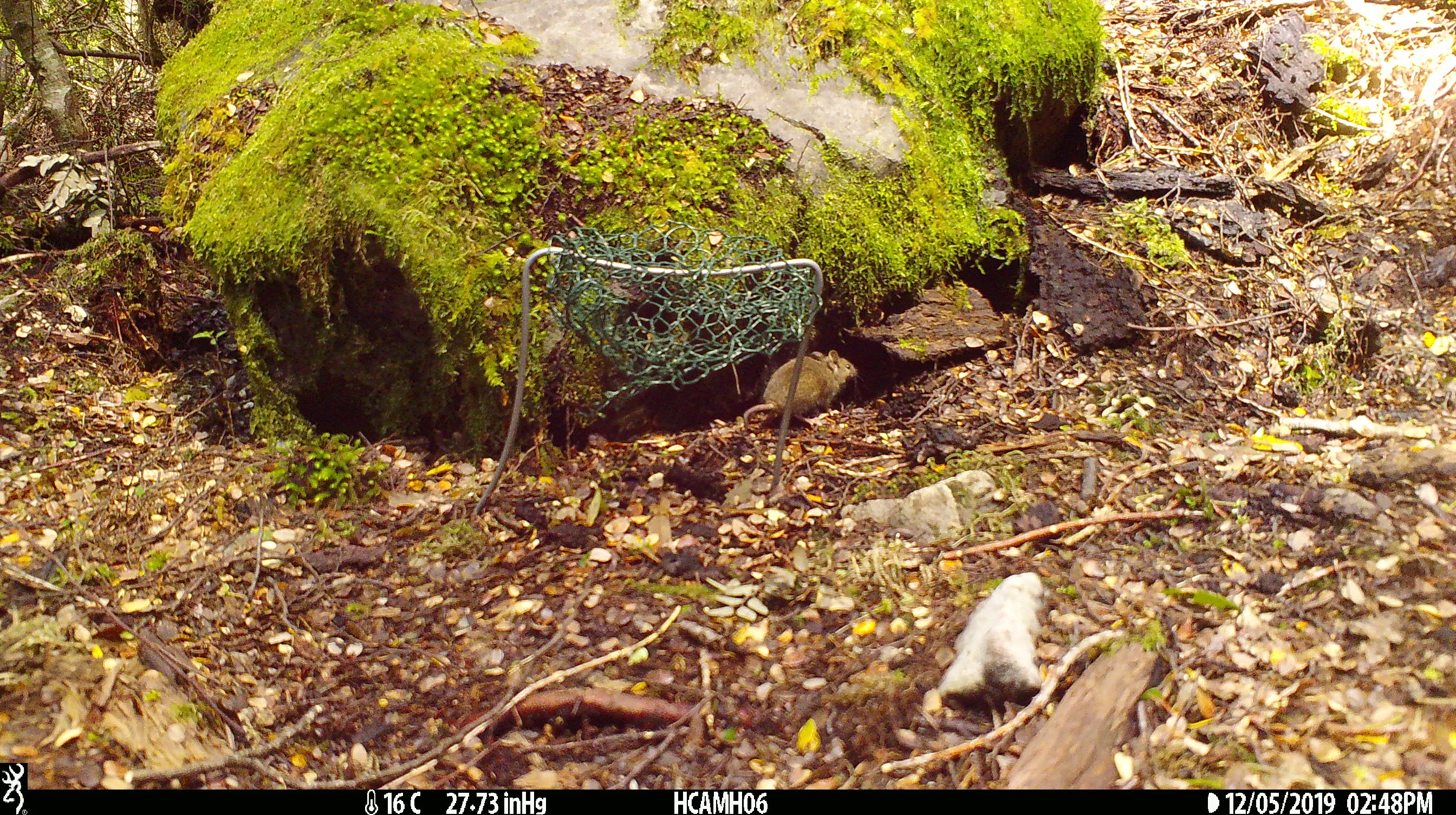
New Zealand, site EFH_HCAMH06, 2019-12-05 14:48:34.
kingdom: Animalia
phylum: Chordata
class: Mammalia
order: Rodentia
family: Muridae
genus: Mus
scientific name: Mus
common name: mouse